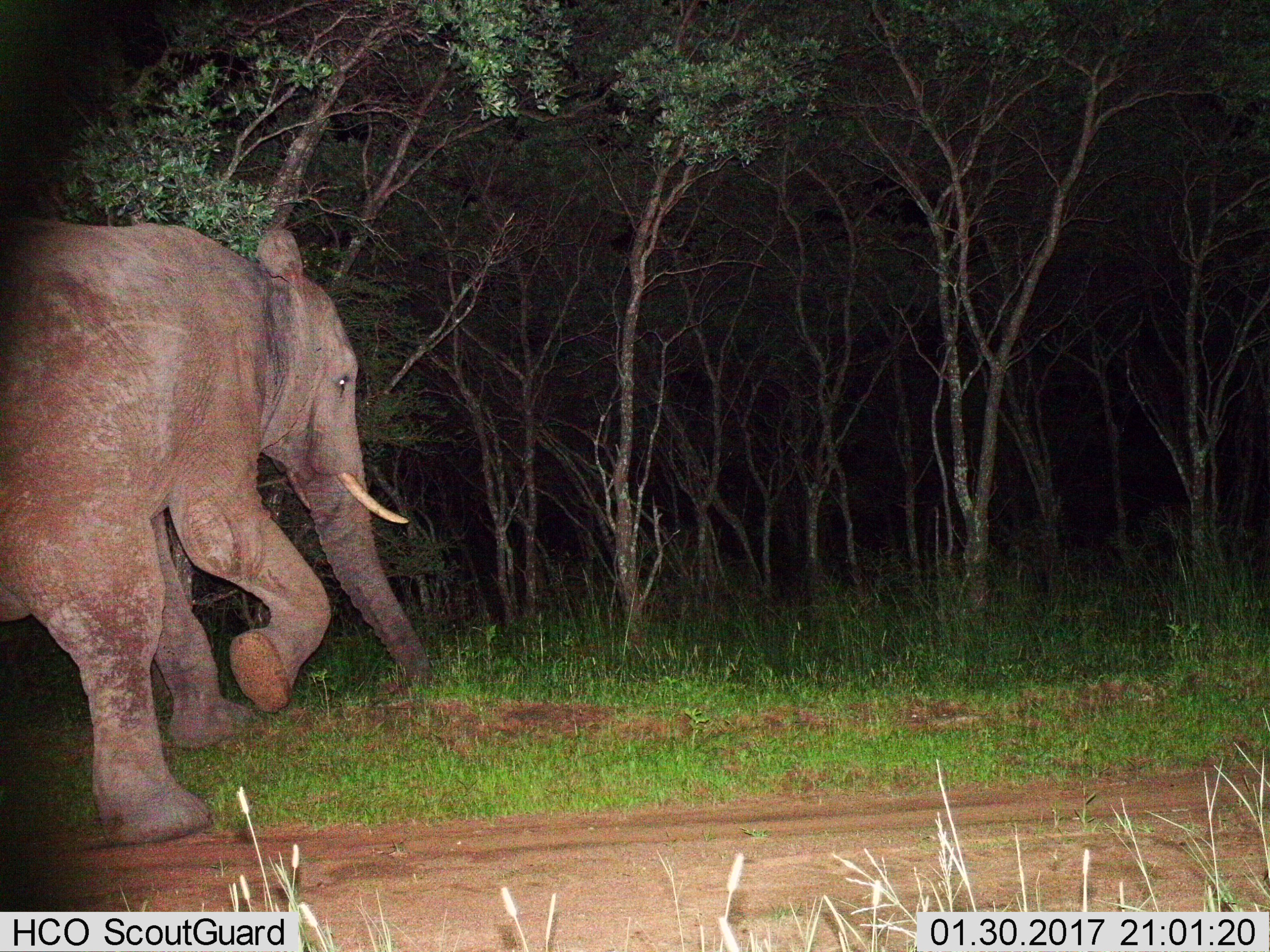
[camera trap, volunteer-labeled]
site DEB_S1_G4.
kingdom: Animalia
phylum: Chordata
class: Mammalia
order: Proboscidea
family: Elephantidae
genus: Loxodonta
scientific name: Loxodonta africana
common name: african bush elephant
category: elephant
Elephant (african bush elephant) (Loxodonta africana), count 1. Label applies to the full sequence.